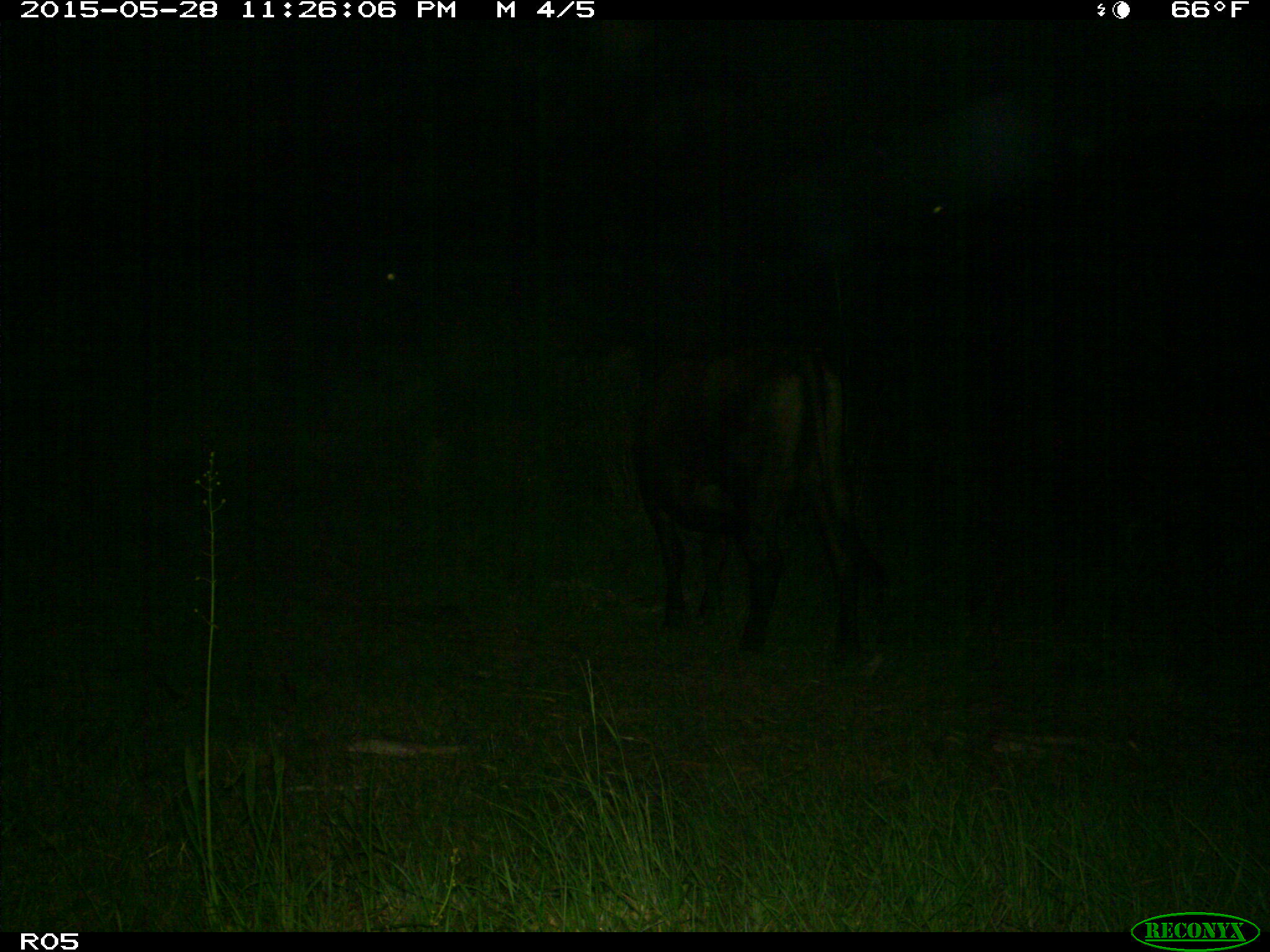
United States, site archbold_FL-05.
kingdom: Animalia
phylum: Chordata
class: Mammalia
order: Artiodactyla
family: Bovidae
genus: Bos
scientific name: Bos taurus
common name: domestic cow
Bos taurus (domestic cow).